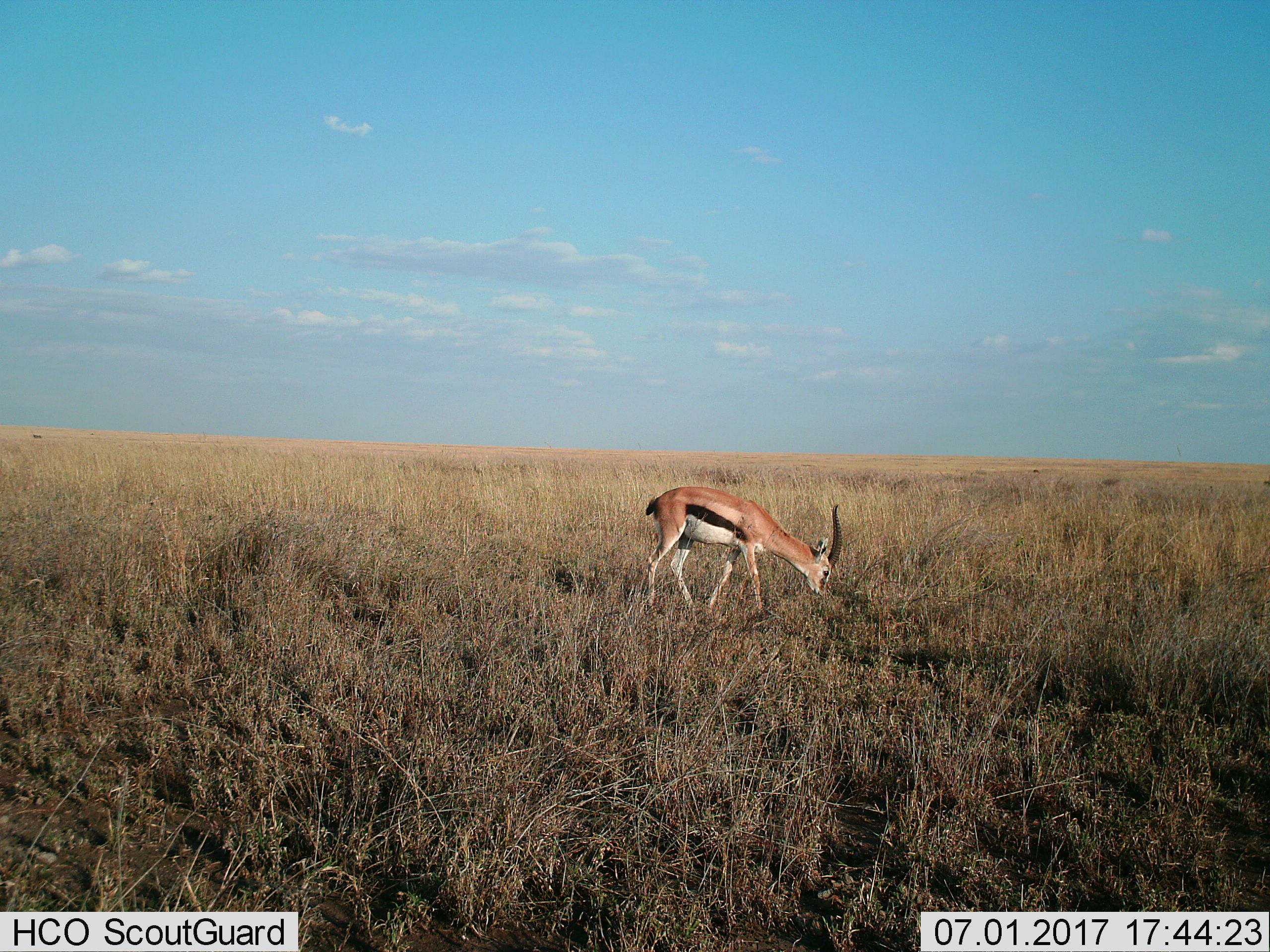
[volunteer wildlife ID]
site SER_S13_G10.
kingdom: Animalia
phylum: Chordata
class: Mammalia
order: Artiodactyla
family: Bovidae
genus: Eudorcas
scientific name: Eudorcas thomsonii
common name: thomson's gazelle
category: gazellethomsons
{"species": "gazellethomsons (thomson's gazelle) (Eudorcas thomsonii)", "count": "1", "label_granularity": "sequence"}